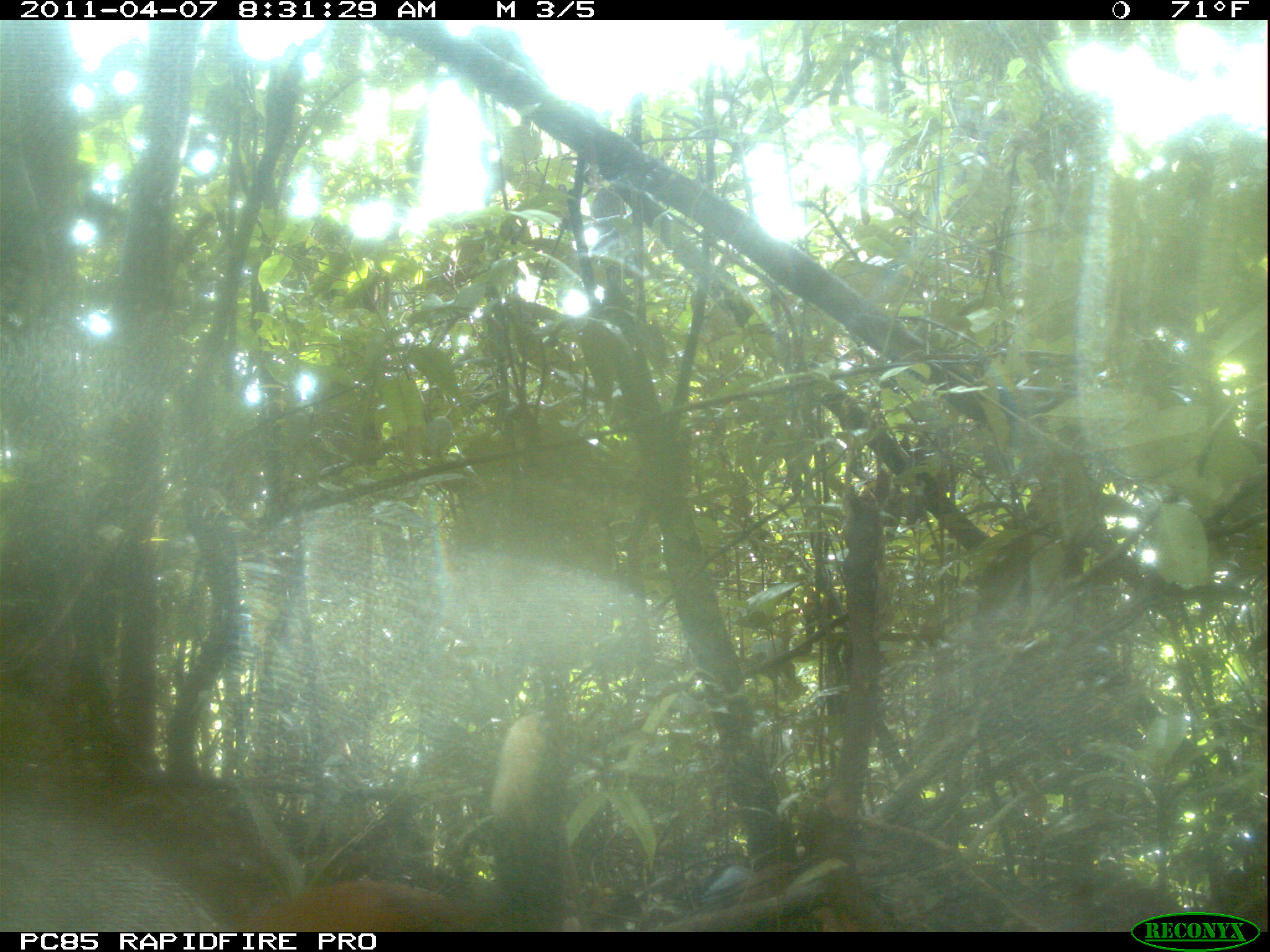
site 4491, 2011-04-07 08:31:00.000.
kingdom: Animalia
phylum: Chordata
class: Aves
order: Pelecaniformes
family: Threskiornithidae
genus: Lophotibis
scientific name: Lophotibis cristata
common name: madagascan ibis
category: lophotibis cristataa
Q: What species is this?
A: Lophotibis cristataa (madagascan ibis) (Lophotibis cristata).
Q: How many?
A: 2.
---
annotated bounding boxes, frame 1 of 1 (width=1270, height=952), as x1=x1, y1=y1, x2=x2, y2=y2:
lophotibis cristataa: x1=233, y1=879, x2=459, y2=932